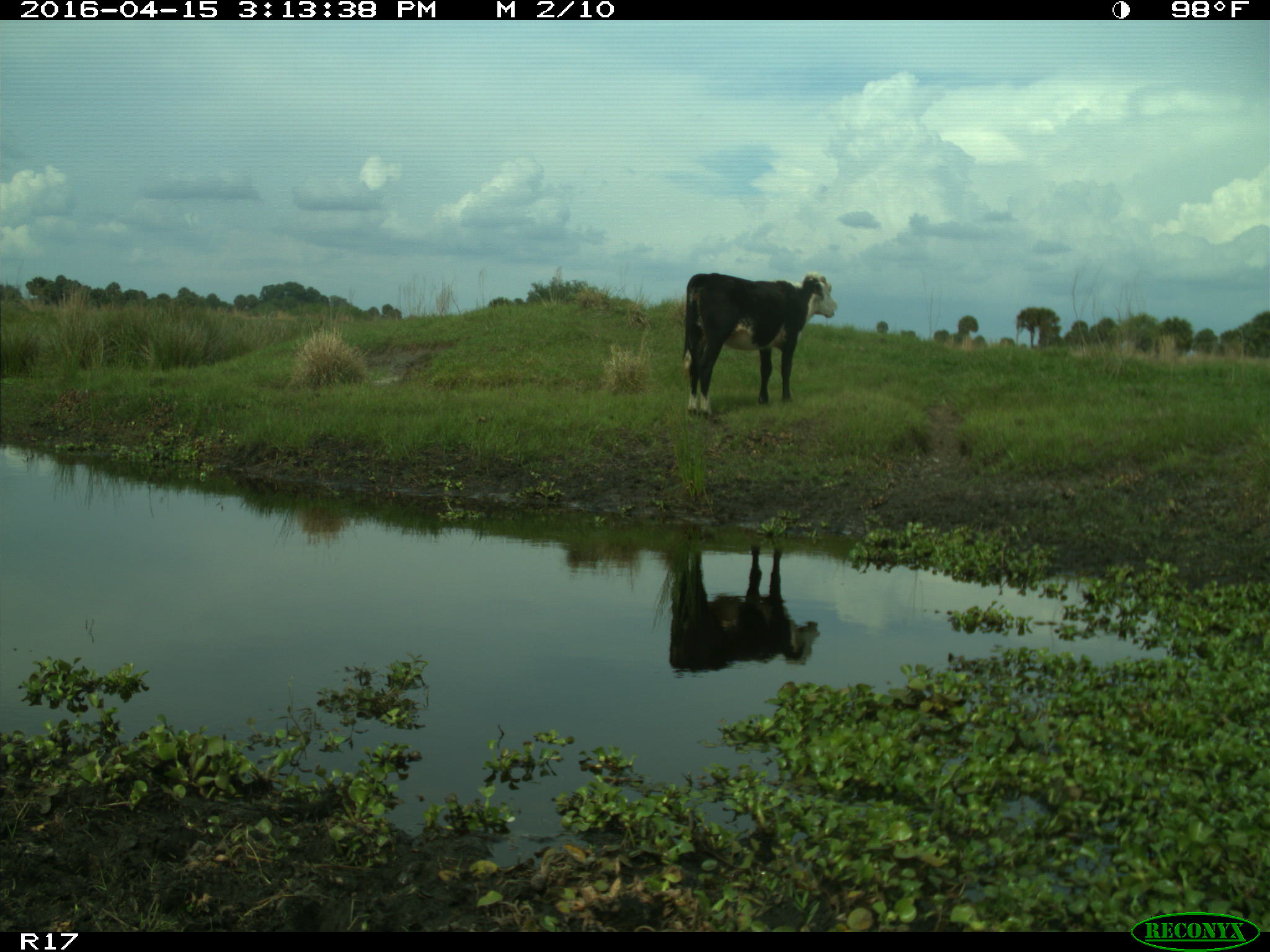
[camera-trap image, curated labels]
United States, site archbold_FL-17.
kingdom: Animalia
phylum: Chordata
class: Mammalia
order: Artiodactyla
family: Bovidae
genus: Bos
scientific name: Bos taurus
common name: domestic cow